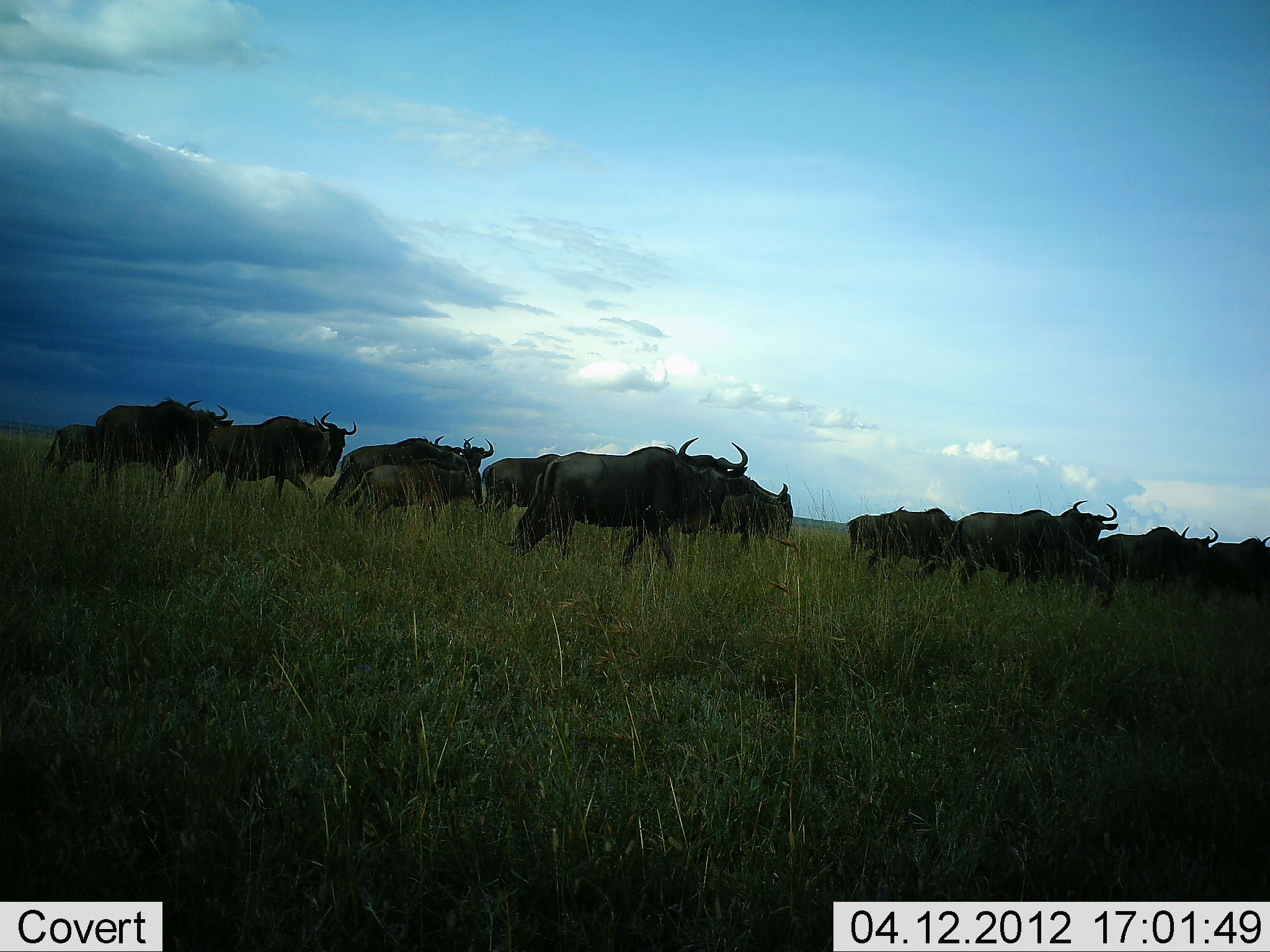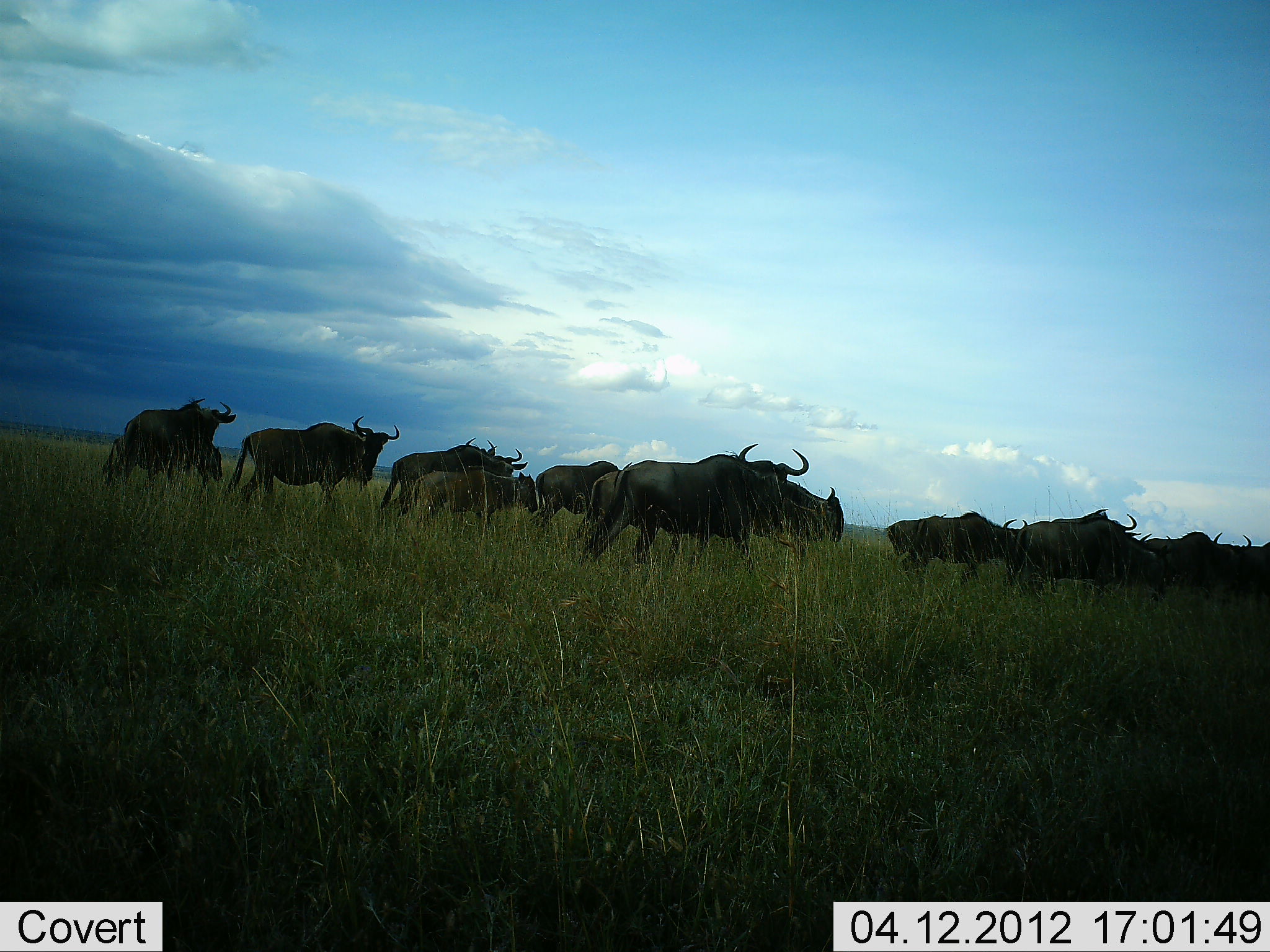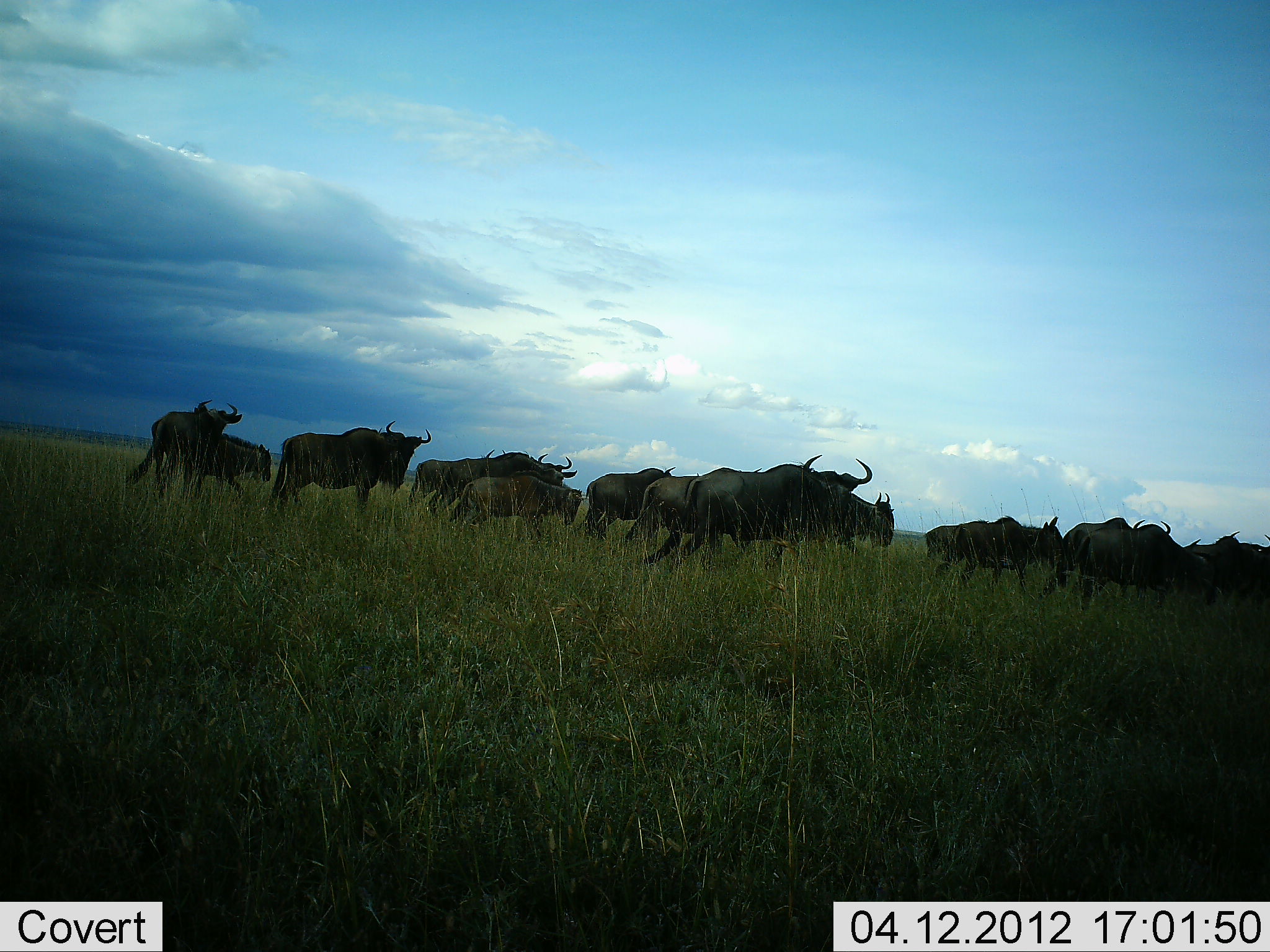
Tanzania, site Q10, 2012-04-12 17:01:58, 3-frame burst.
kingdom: Animalia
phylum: Chordata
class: Mammalia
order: Artiodactyla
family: Bovidae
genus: Connochaetes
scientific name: Connochaetes taurinus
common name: blue wildebeest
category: wildebeest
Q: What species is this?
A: Wildebeest (blue wildebeest) (Connochaetes taurinus).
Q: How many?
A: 11-50.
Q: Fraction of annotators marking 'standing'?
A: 7%.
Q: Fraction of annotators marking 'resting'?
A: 0%.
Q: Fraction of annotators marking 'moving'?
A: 96%.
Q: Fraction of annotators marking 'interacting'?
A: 0%.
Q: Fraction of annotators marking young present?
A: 48%.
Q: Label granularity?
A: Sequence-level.